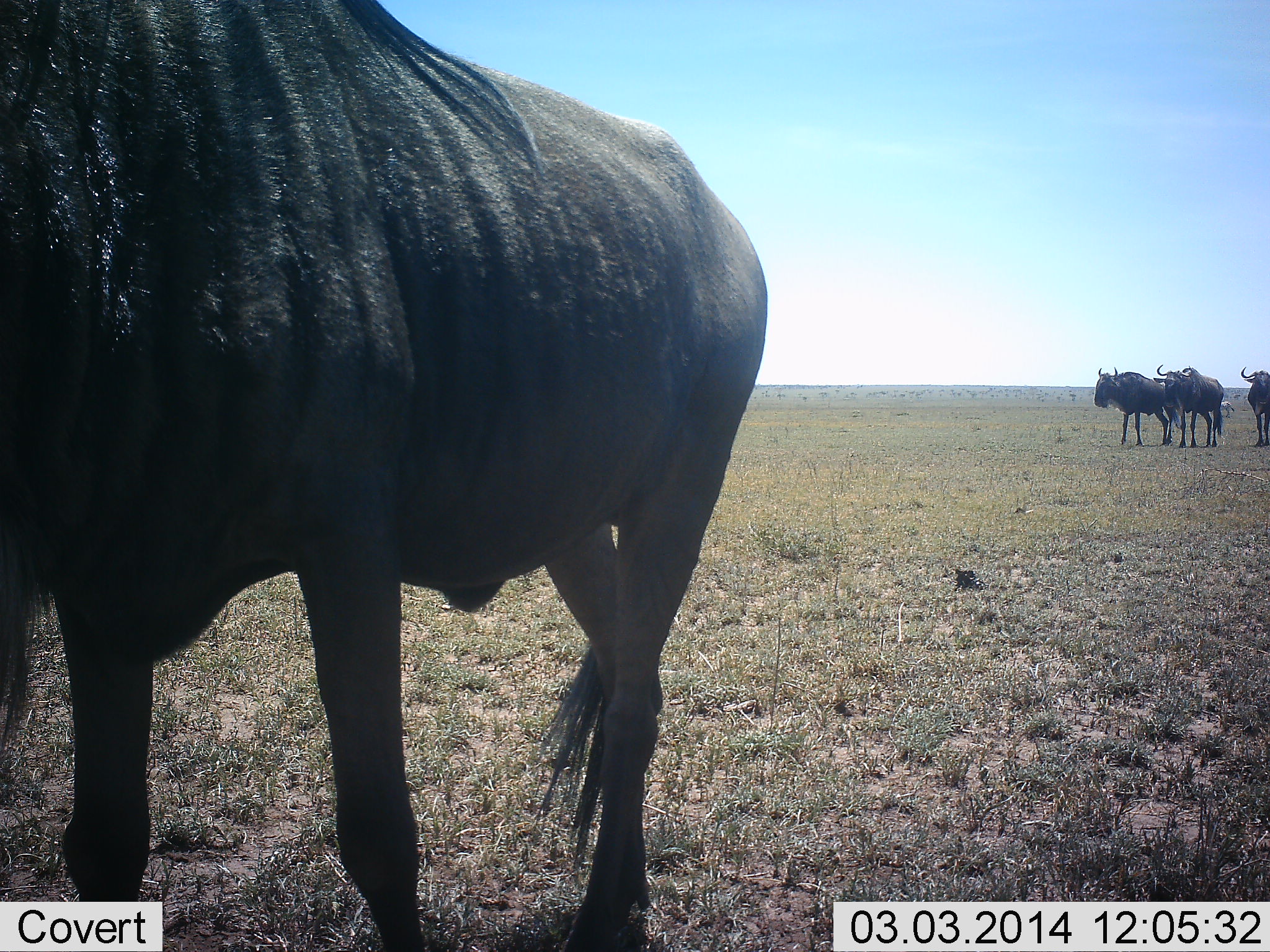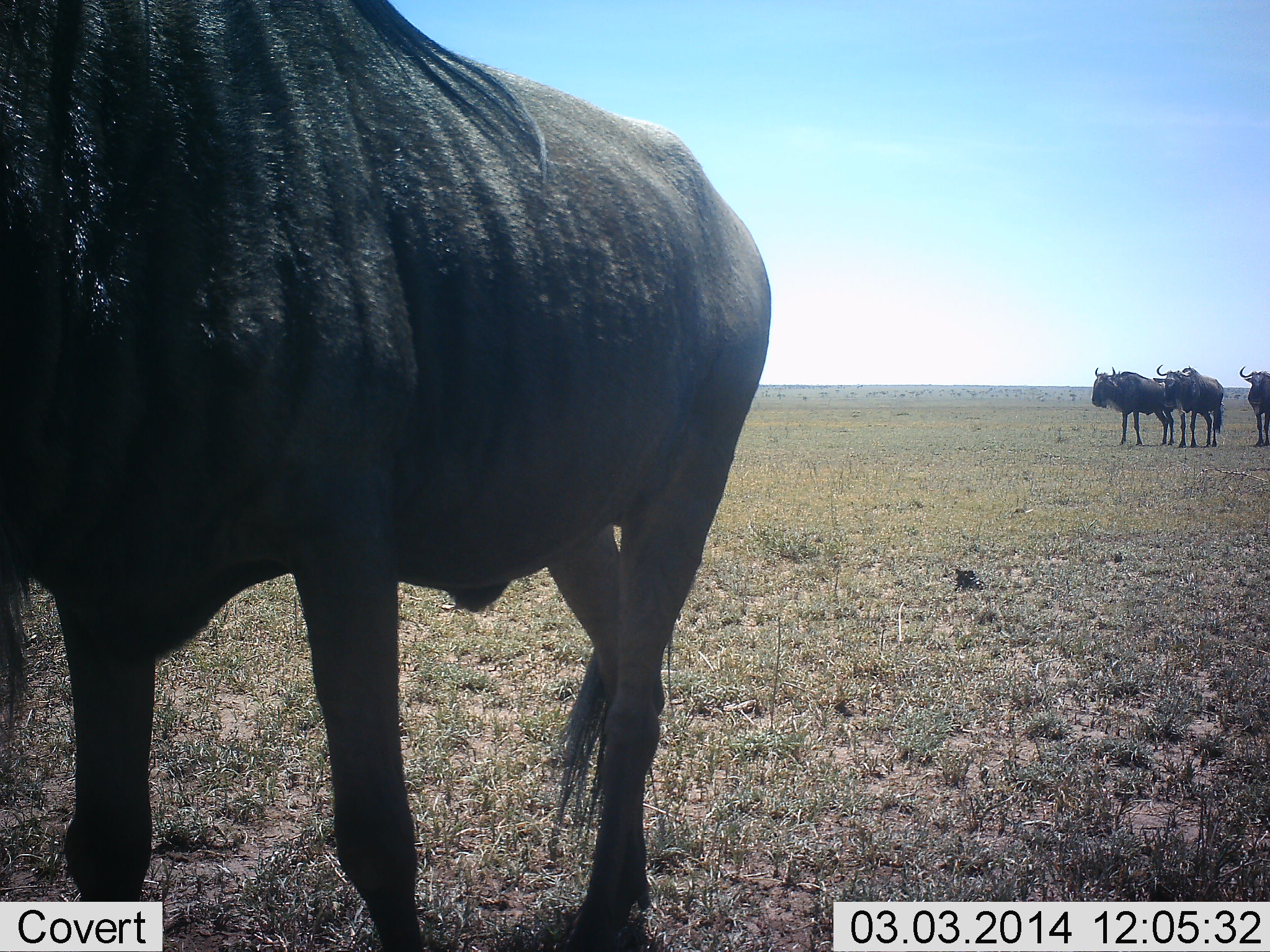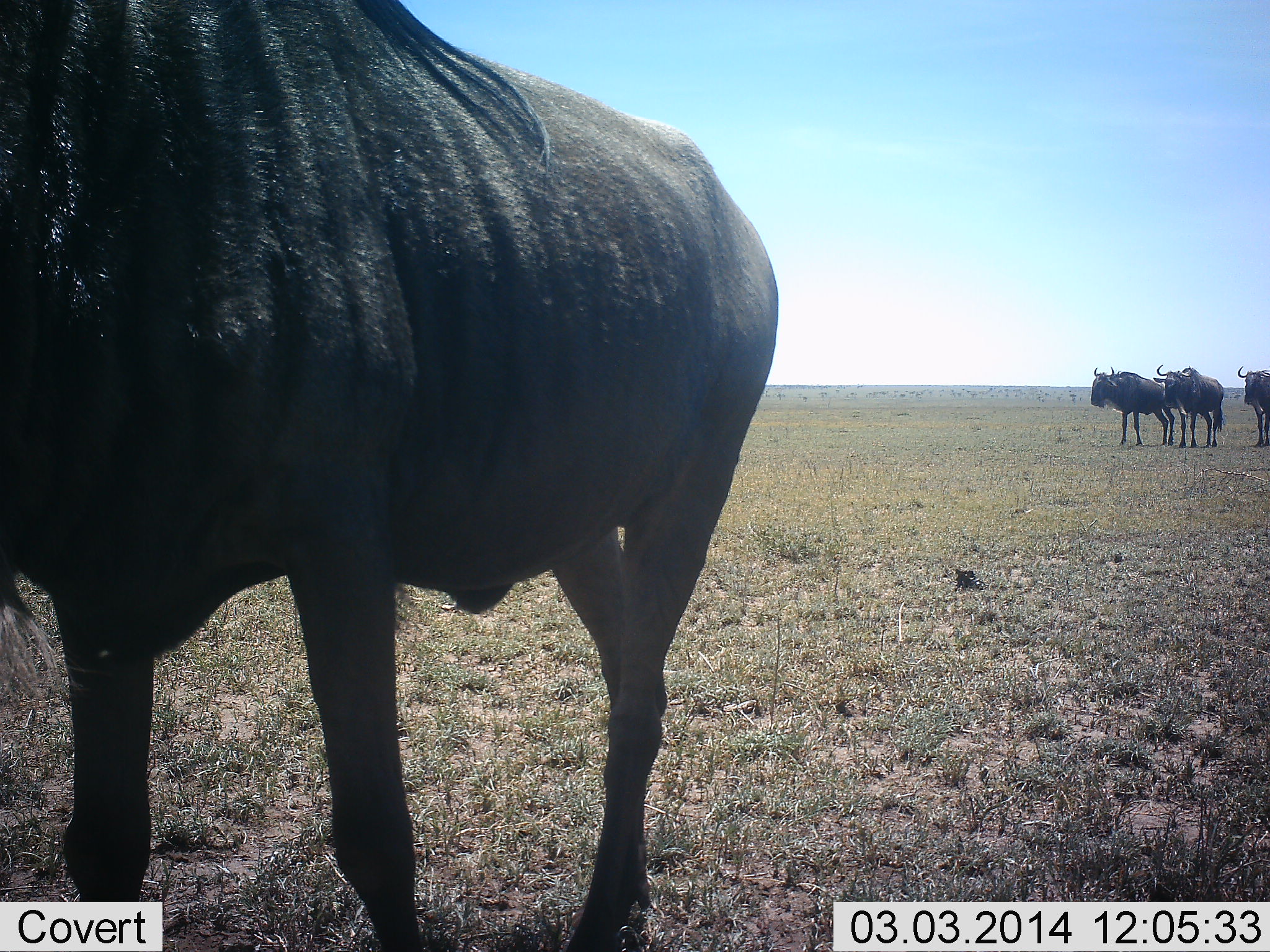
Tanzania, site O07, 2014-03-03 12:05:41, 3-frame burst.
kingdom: Animalia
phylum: Chordata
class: Mammalia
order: Artiodactyla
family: Bovidae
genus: Connochaetes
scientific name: Connochaetes taurinus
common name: blue wildebeest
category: wildebeest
Wildebeest (blue wildebeest) (Connochaetes taurinus), count 4. Behavior (volunteer vote fractions): standing 100%, resting 0%, moving 0%, interacting 0%. Young present (vote fraction): 0%. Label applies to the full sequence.